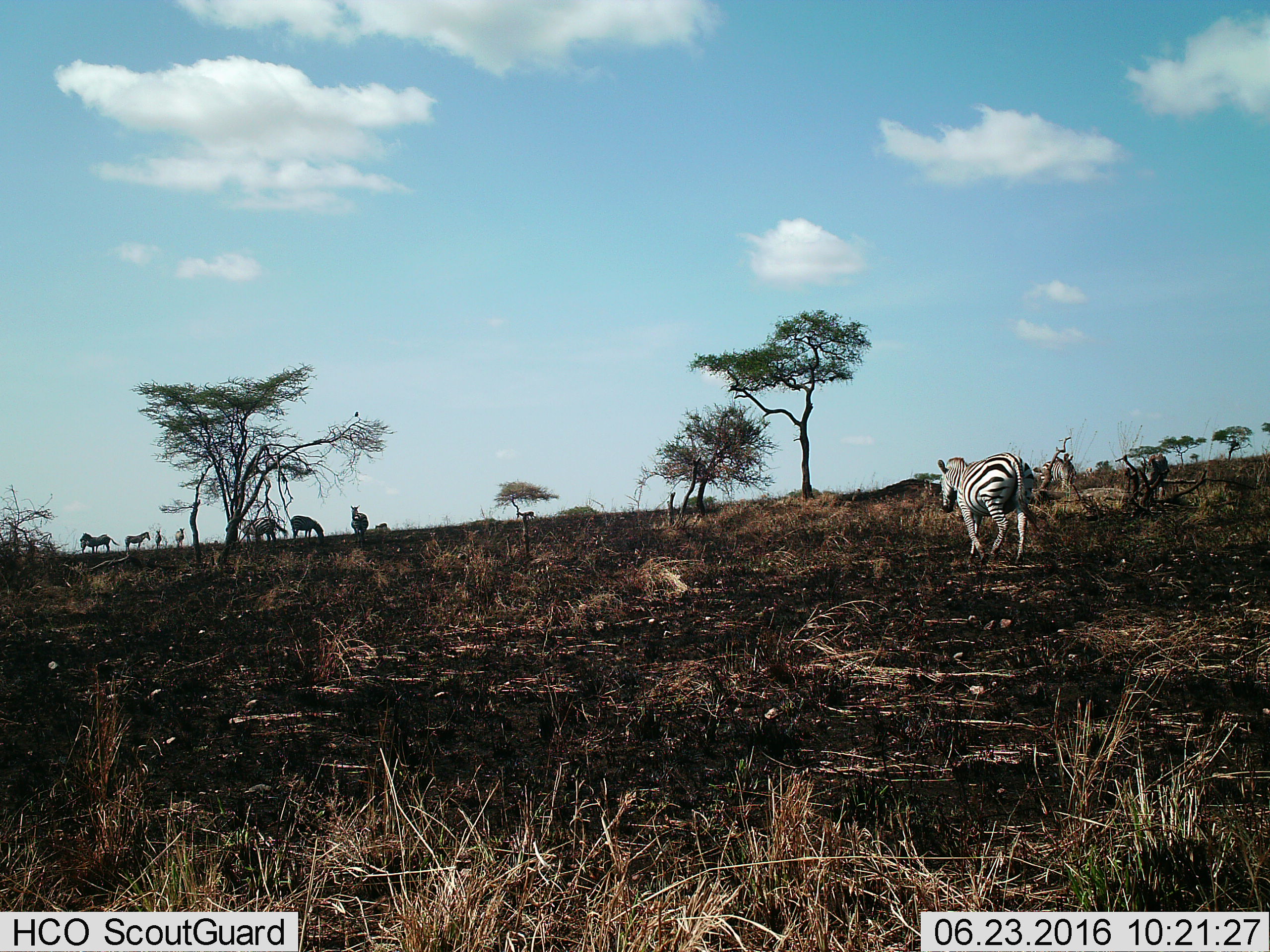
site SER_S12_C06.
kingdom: Animalia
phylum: Chordata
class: Mammalia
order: Perissodactyla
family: Equidae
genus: Equus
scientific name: Equus quagga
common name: plains zebra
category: zebraplains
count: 11-50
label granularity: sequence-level